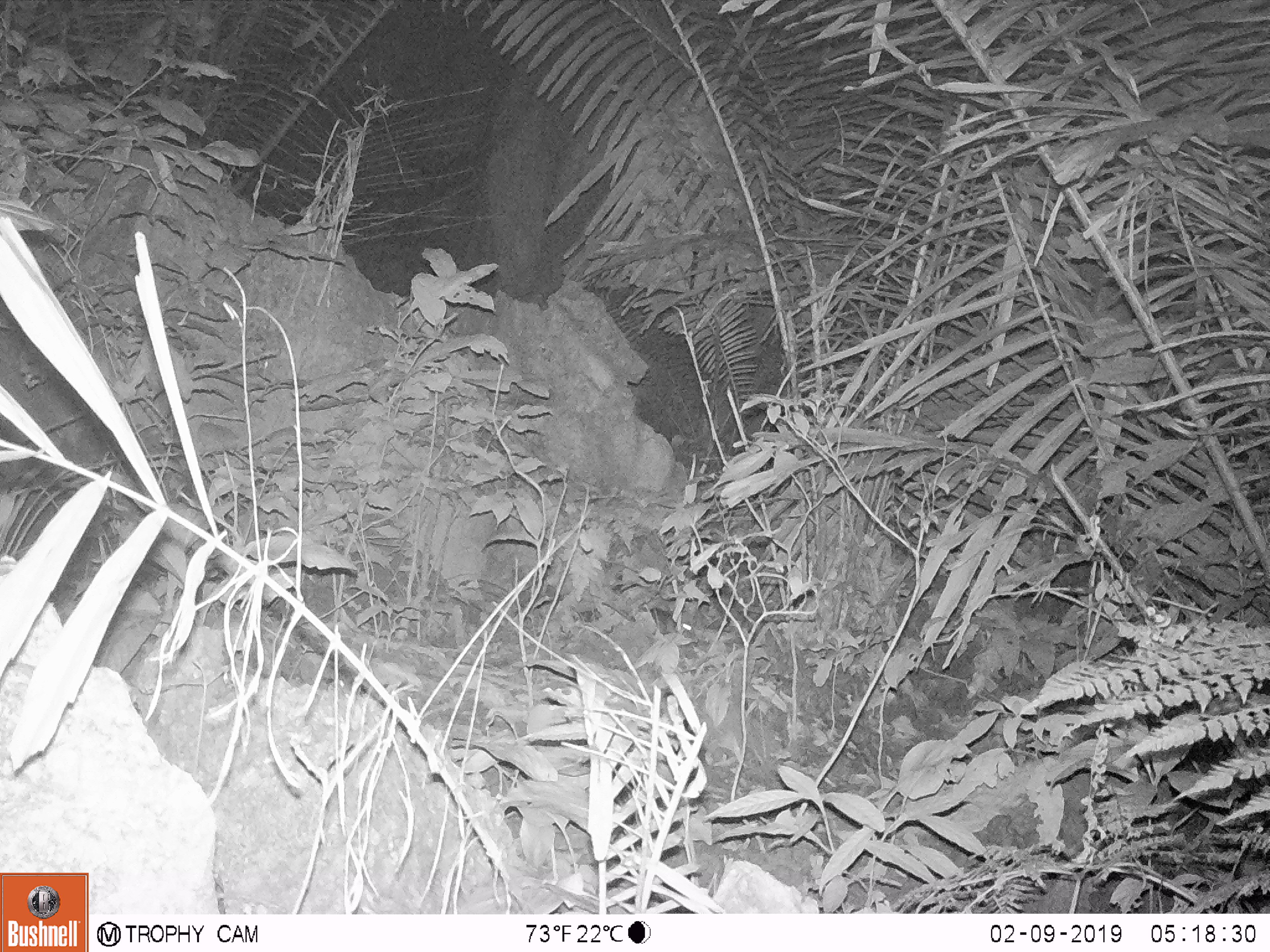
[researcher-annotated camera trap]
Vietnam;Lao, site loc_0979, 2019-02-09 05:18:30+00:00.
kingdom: Animalia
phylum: Chordata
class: Mammalia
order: Rodentia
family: Muridae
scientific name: Muridae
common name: old-world mice and rats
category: unidentified murid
Unidentified murid (old-world mice and rats) (Muridae). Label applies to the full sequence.